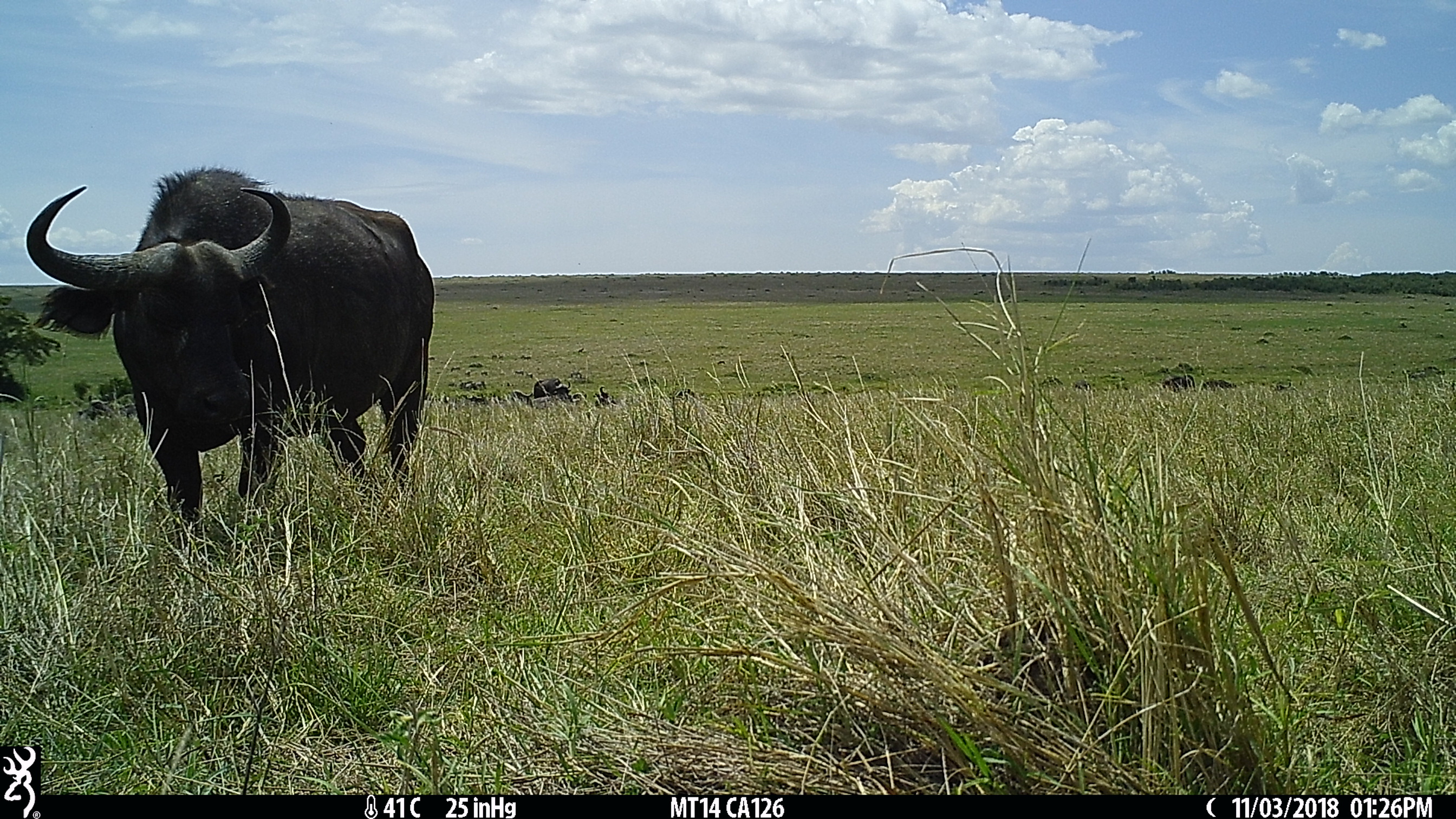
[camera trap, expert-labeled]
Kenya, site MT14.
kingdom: Animalia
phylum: Chordata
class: Mammalia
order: Artiodactyla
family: Bovidae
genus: Syncerus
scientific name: Syncerus caffer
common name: buffalo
Buffalo (Syncerus caffer).